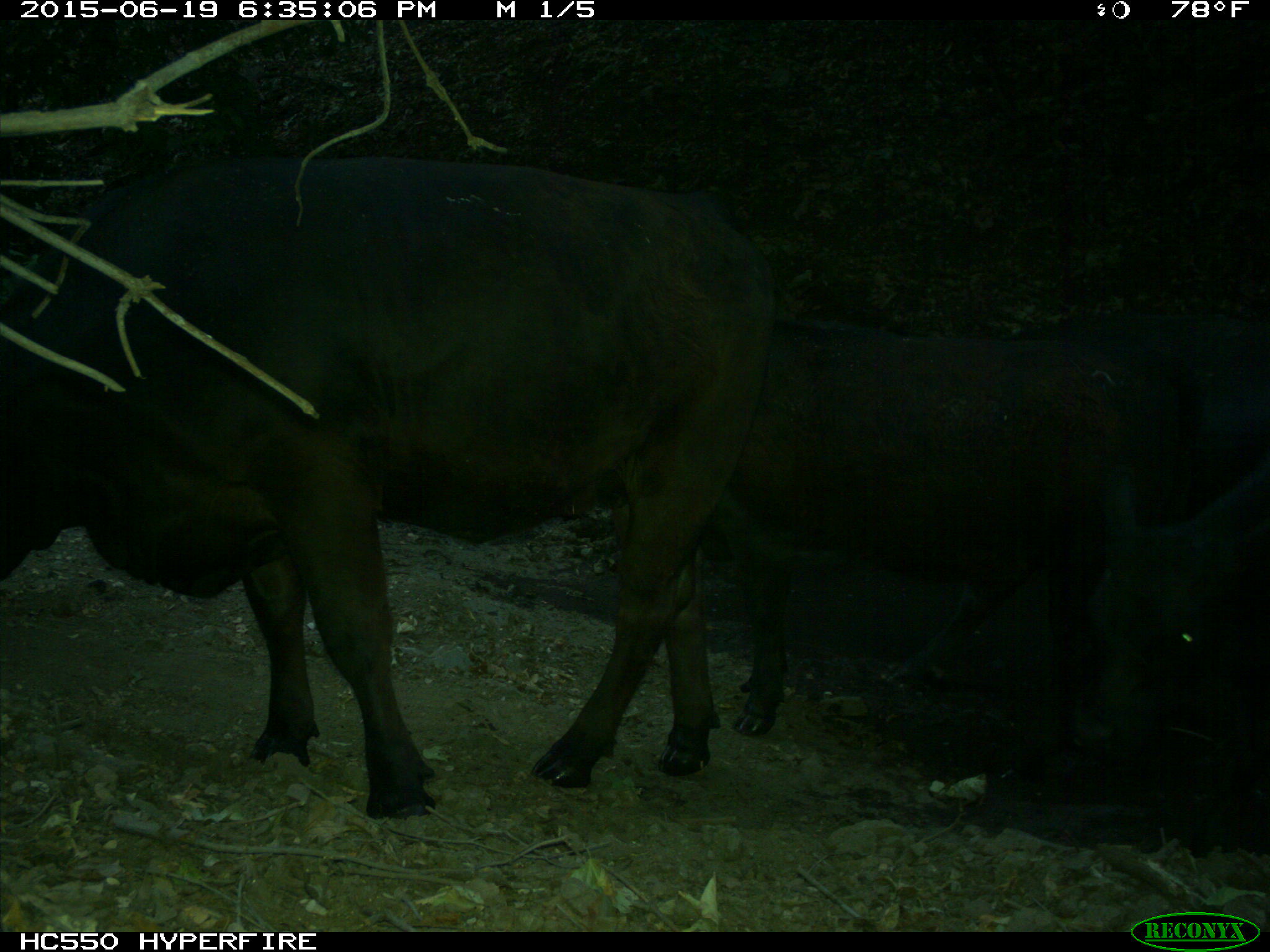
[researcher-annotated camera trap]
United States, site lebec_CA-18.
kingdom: Animalia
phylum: Chordata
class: Mammalia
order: Artiodactyla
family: Bovidae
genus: Bos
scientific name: Bos taurus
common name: domestic cow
Bos taurus (domestic cow).